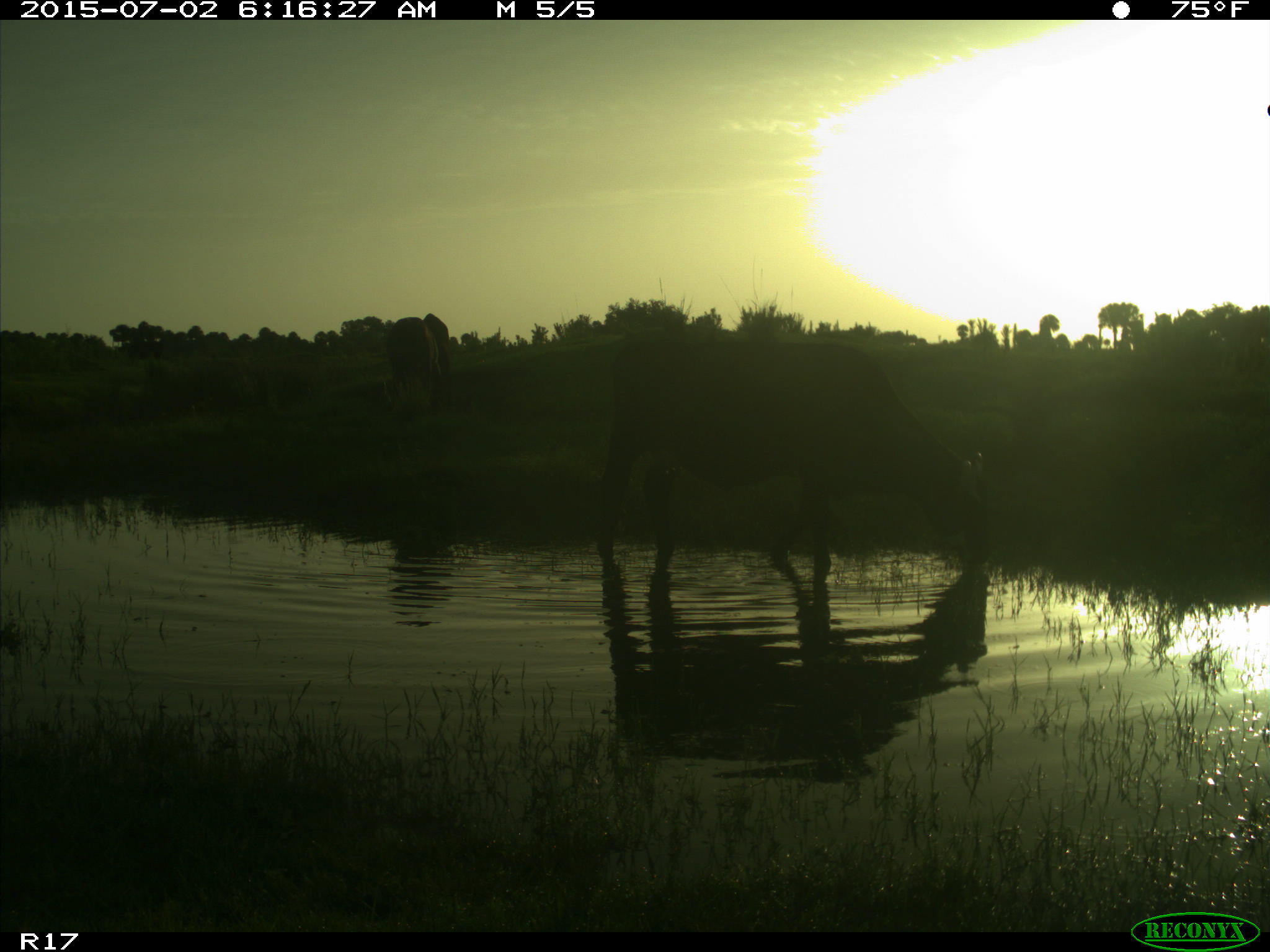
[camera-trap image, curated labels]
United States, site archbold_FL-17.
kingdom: Animalia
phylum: Chordata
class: Mammalia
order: Artiodactyla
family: Bovidae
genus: Bos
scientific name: Bos taurus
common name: domestic cow